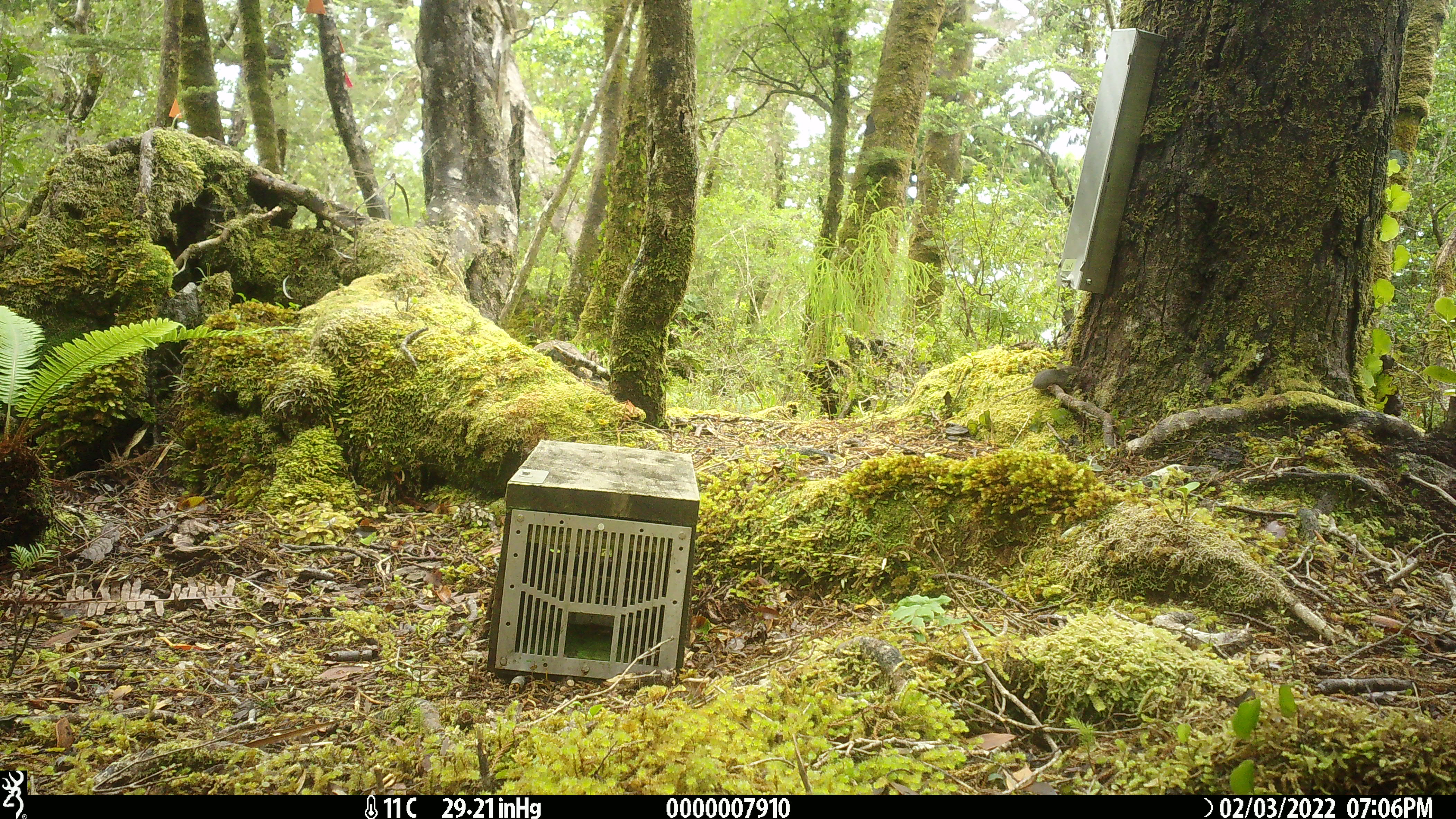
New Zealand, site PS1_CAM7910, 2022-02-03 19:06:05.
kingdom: Animalia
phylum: Chordata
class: Mammalia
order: Rodentia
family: Muridae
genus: Mus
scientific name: Mus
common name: mouse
Mouse (Mus).